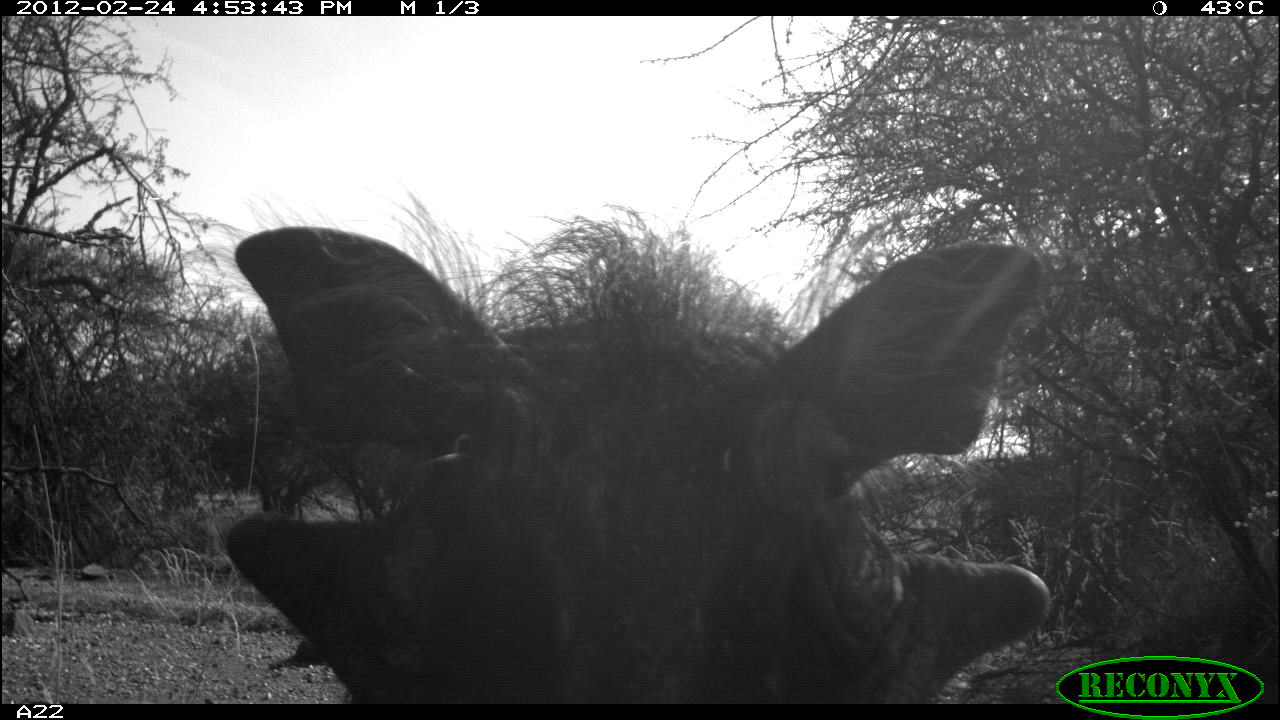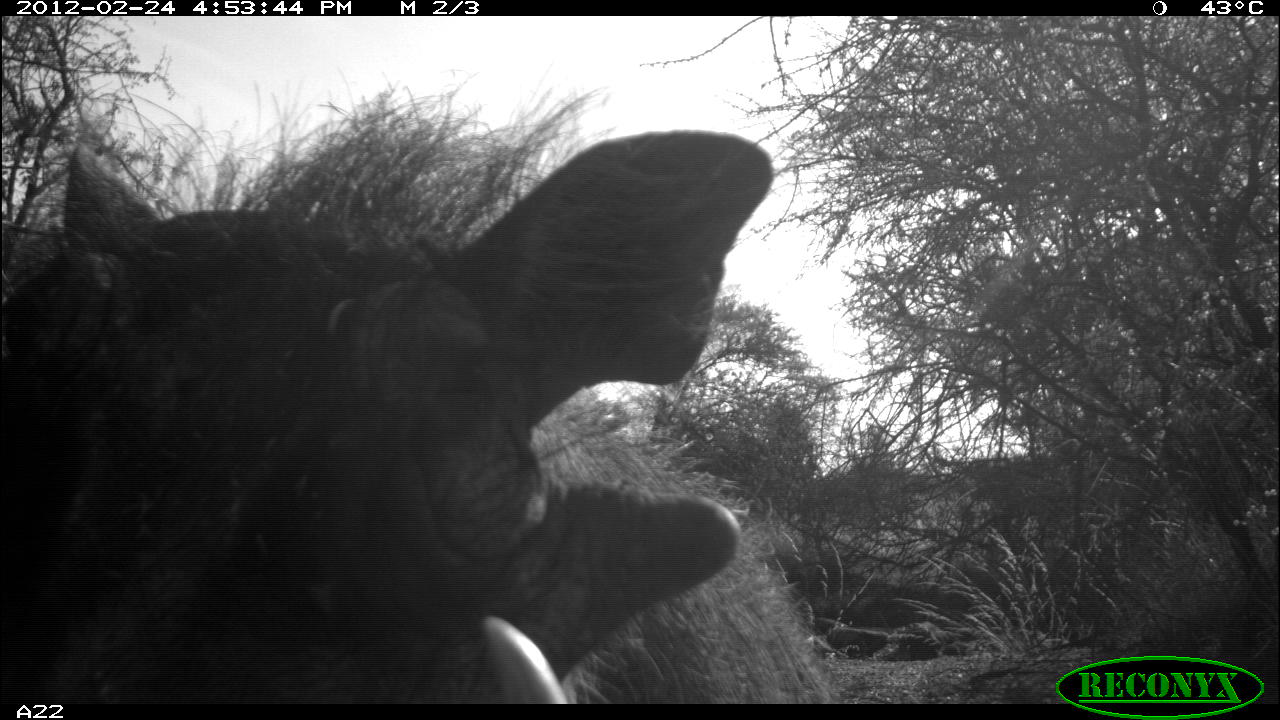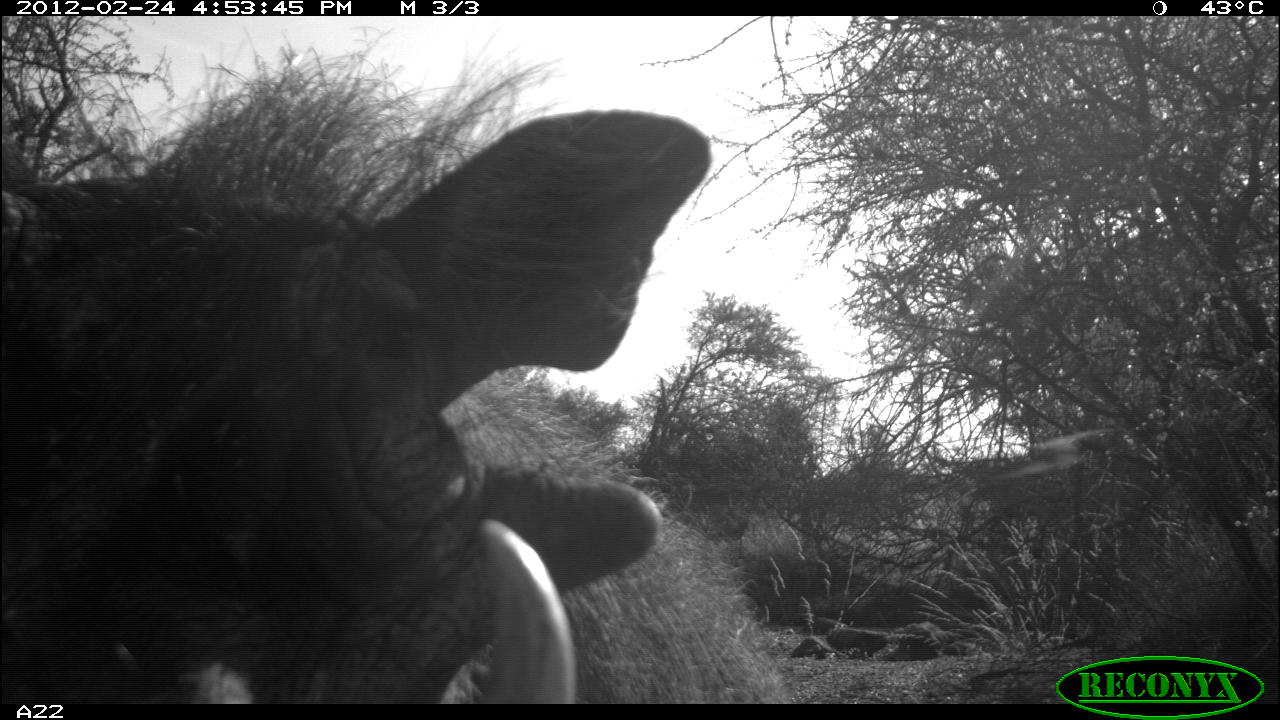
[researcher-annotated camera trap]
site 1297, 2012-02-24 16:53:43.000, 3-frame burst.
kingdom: Animalia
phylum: Chordata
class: Mammalia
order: Artiodactyla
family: Suidae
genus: Phacochoerus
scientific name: Phacochoerus africanus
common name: common warthog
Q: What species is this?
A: Phacochoerus africanus (common warthog).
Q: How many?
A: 1.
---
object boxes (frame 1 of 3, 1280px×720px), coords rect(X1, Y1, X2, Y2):
phacochoerus africanus: rect(226, 205, 1055, 704)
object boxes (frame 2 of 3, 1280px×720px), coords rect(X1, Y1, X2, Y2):
phacochoerus africanus: rect(3, 57, 776, 705)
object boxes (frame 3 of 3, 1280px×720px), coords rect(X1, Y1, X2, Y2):
phacochoerus africanus: rect(2, 30, 790, 704)